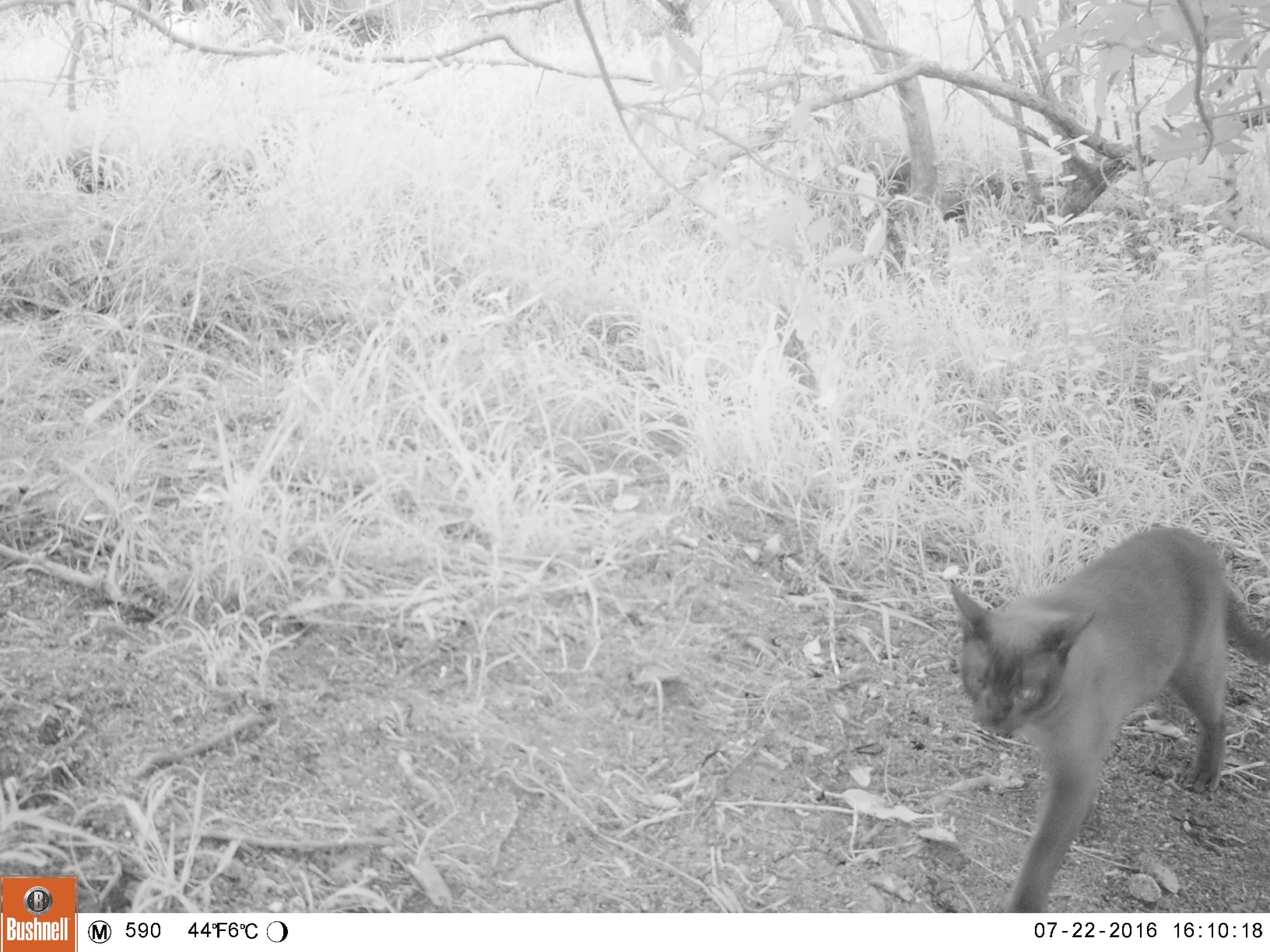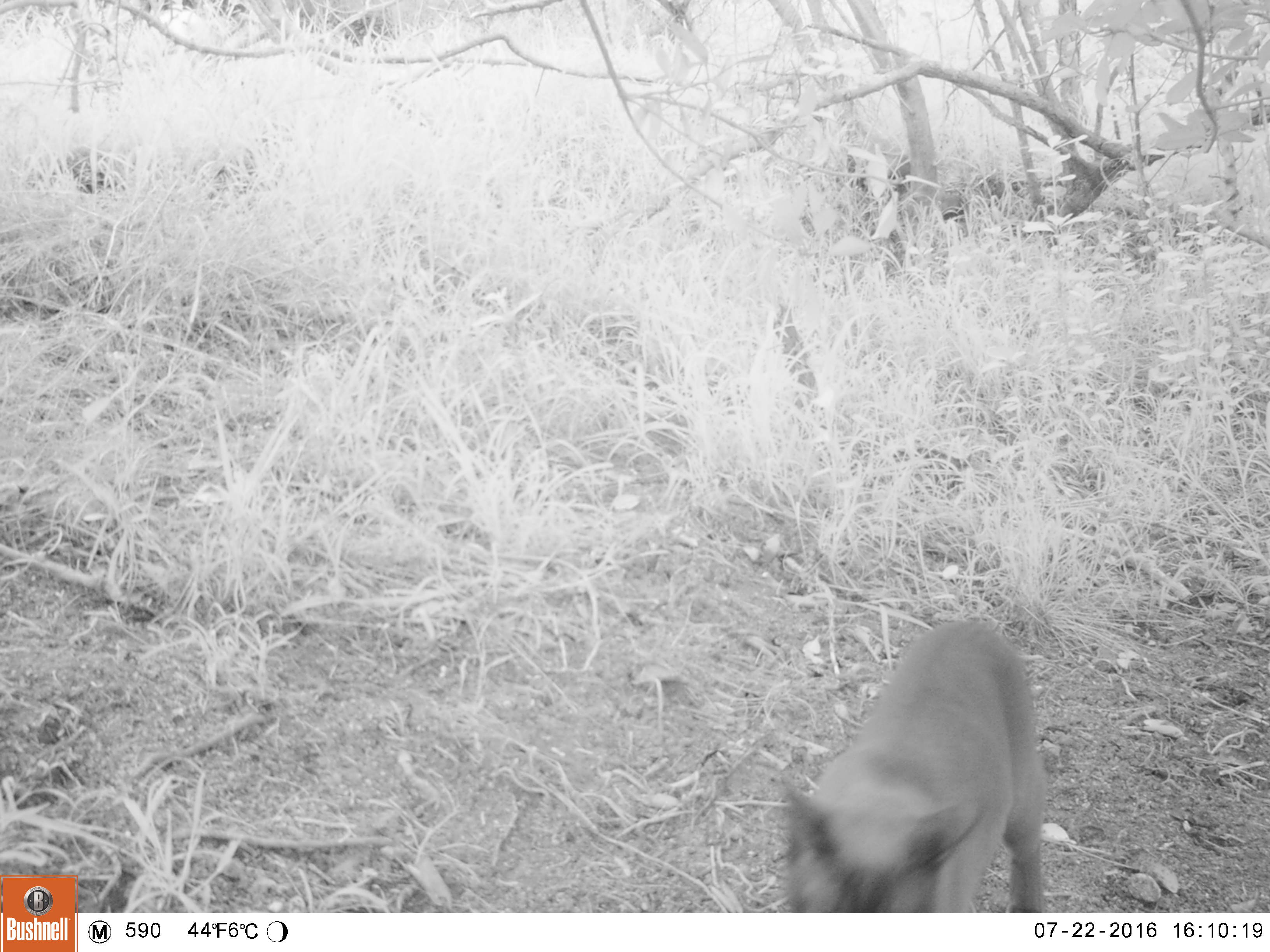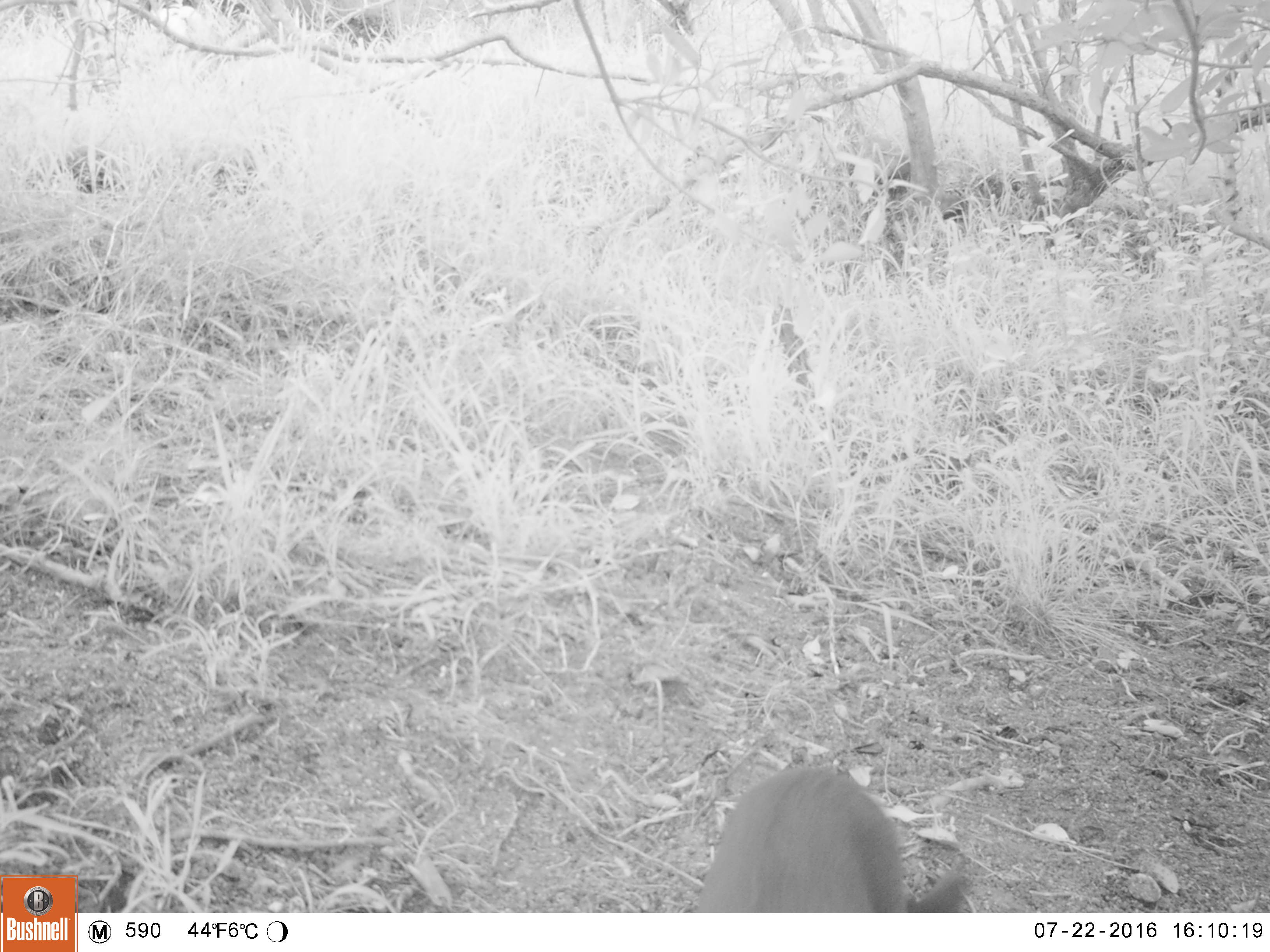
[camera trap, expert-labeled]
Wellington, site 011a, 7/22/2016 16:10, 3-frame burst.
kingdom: Animalia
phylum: Chordata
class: Mammalia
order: Carnivora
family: Felidae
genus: Felis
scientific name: Felis catus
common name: cat